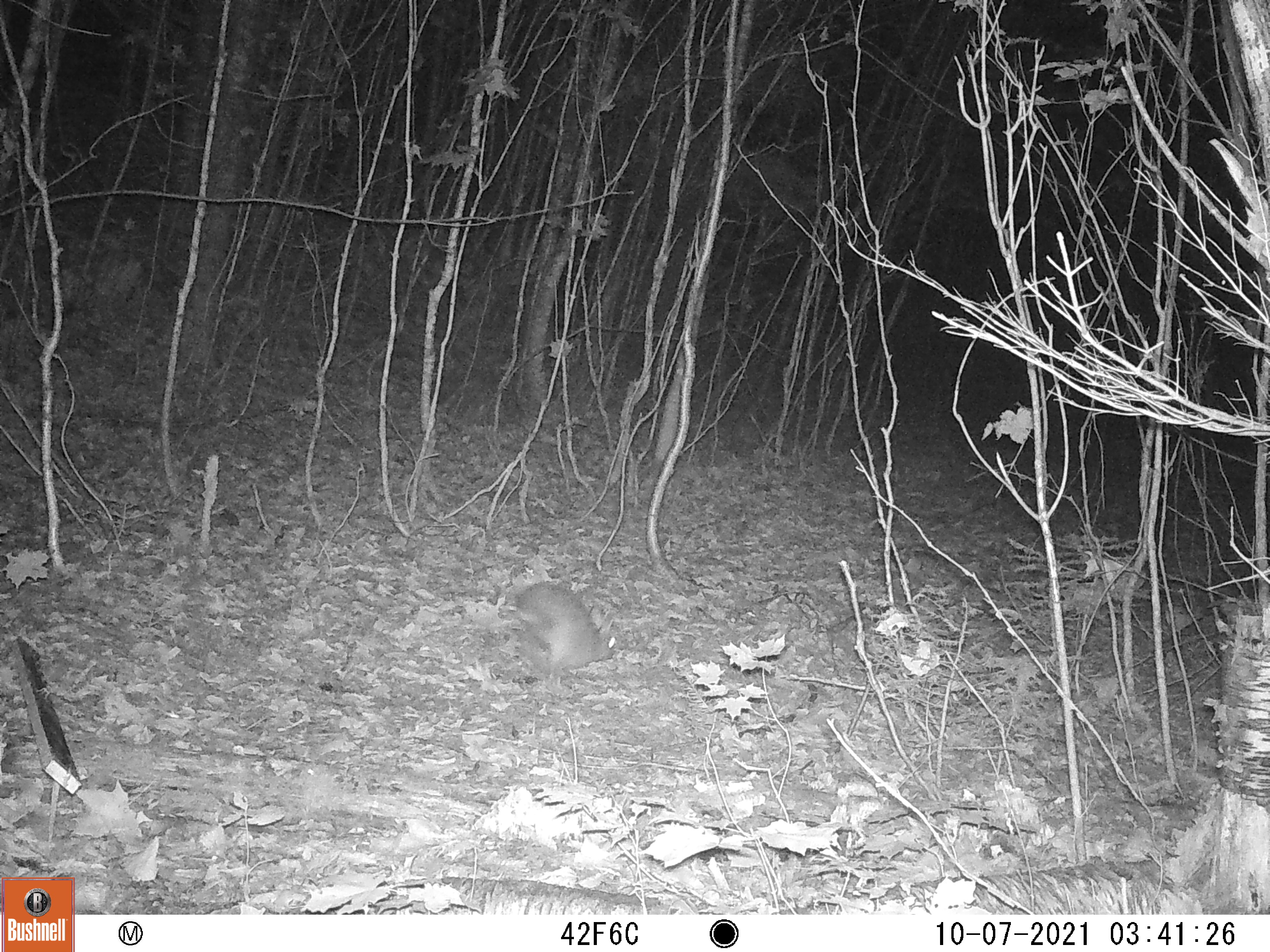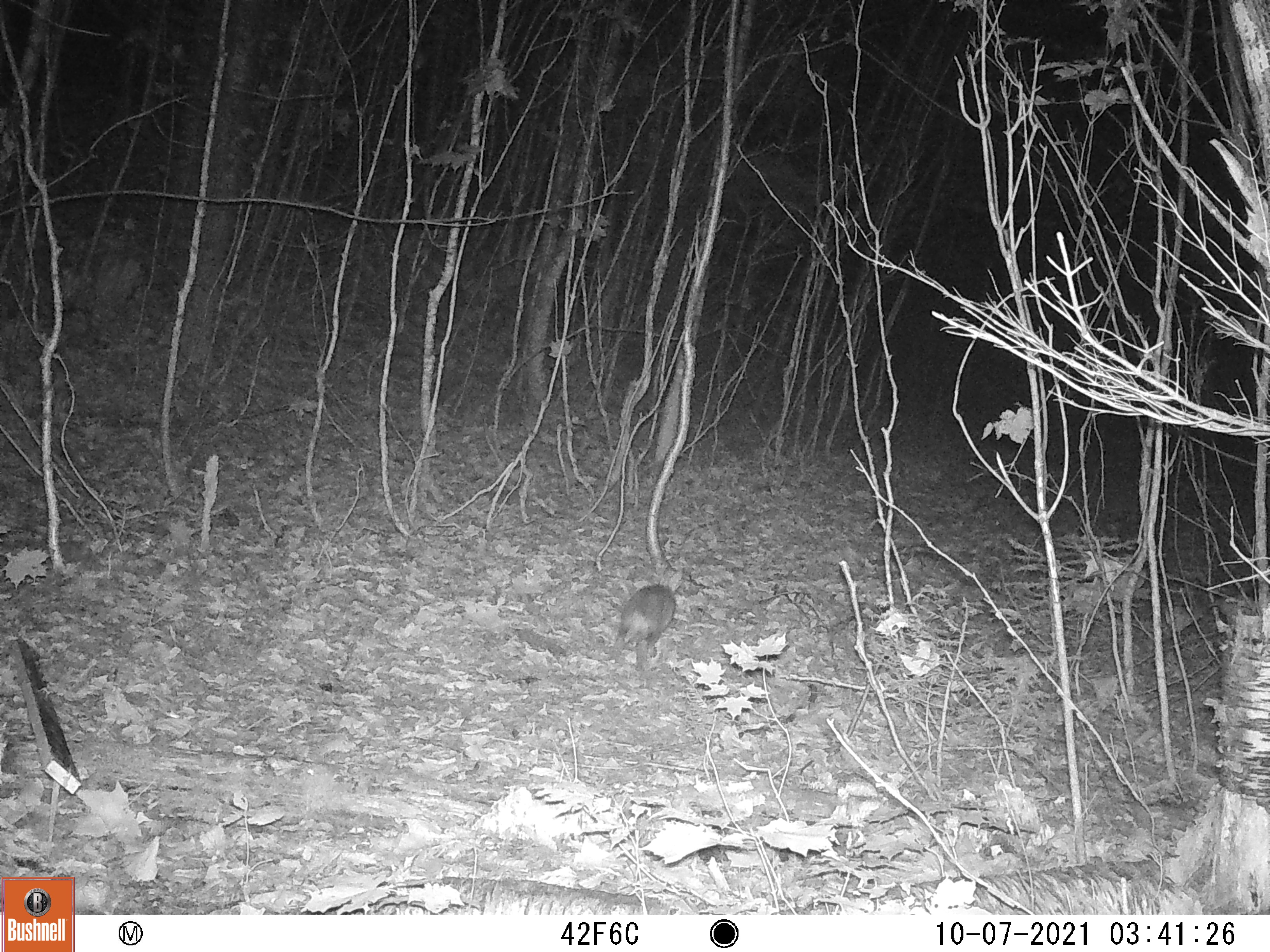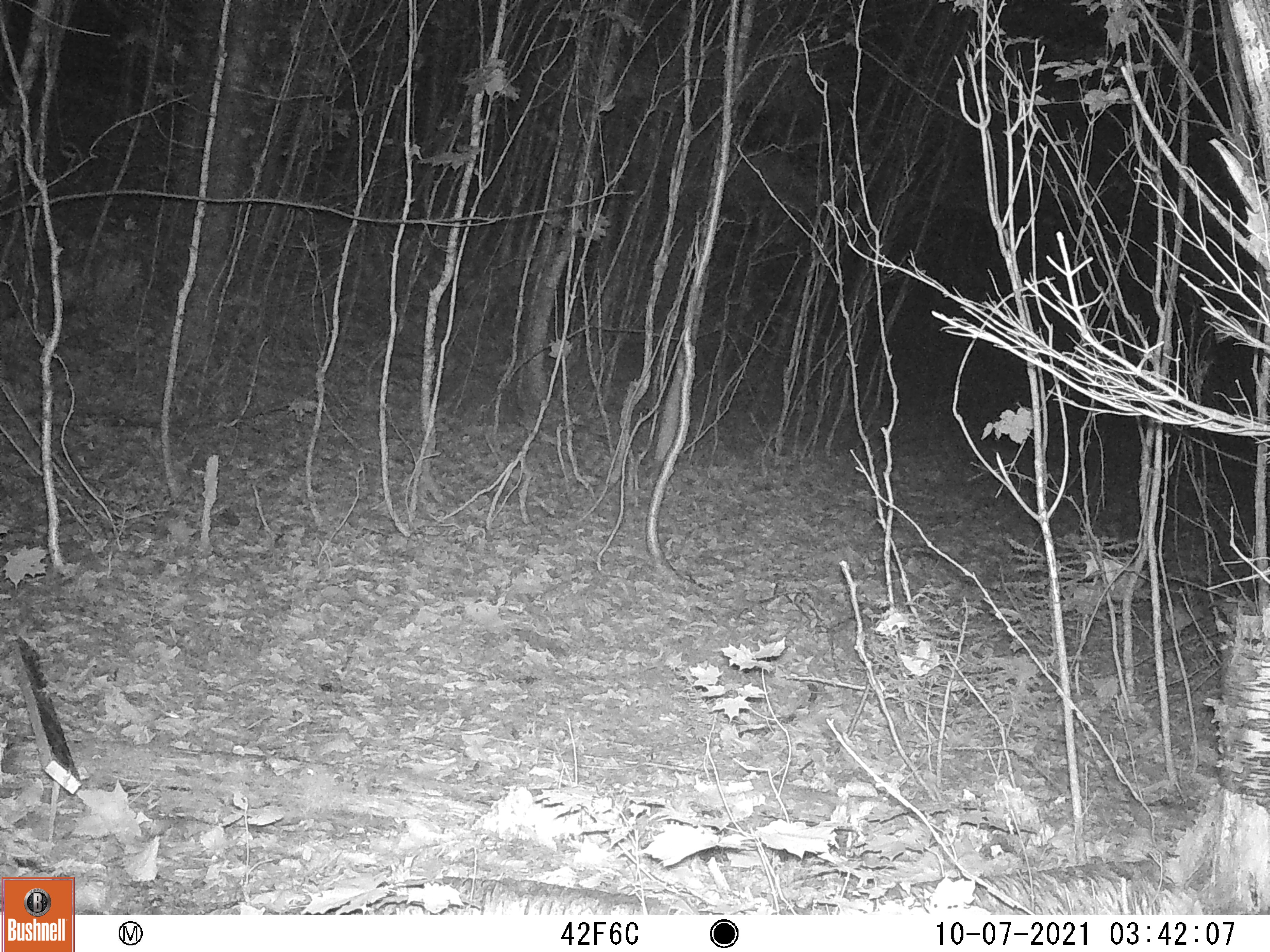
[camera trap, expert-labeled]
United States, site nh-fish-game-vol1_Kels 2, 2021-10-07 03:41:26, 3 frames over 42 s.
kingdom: Animalia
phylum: Chordata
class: Mammalia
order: Lagomorpha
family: Leporidae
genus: Sylvilagus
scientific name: Sylvilagus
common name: cottontail rabbit